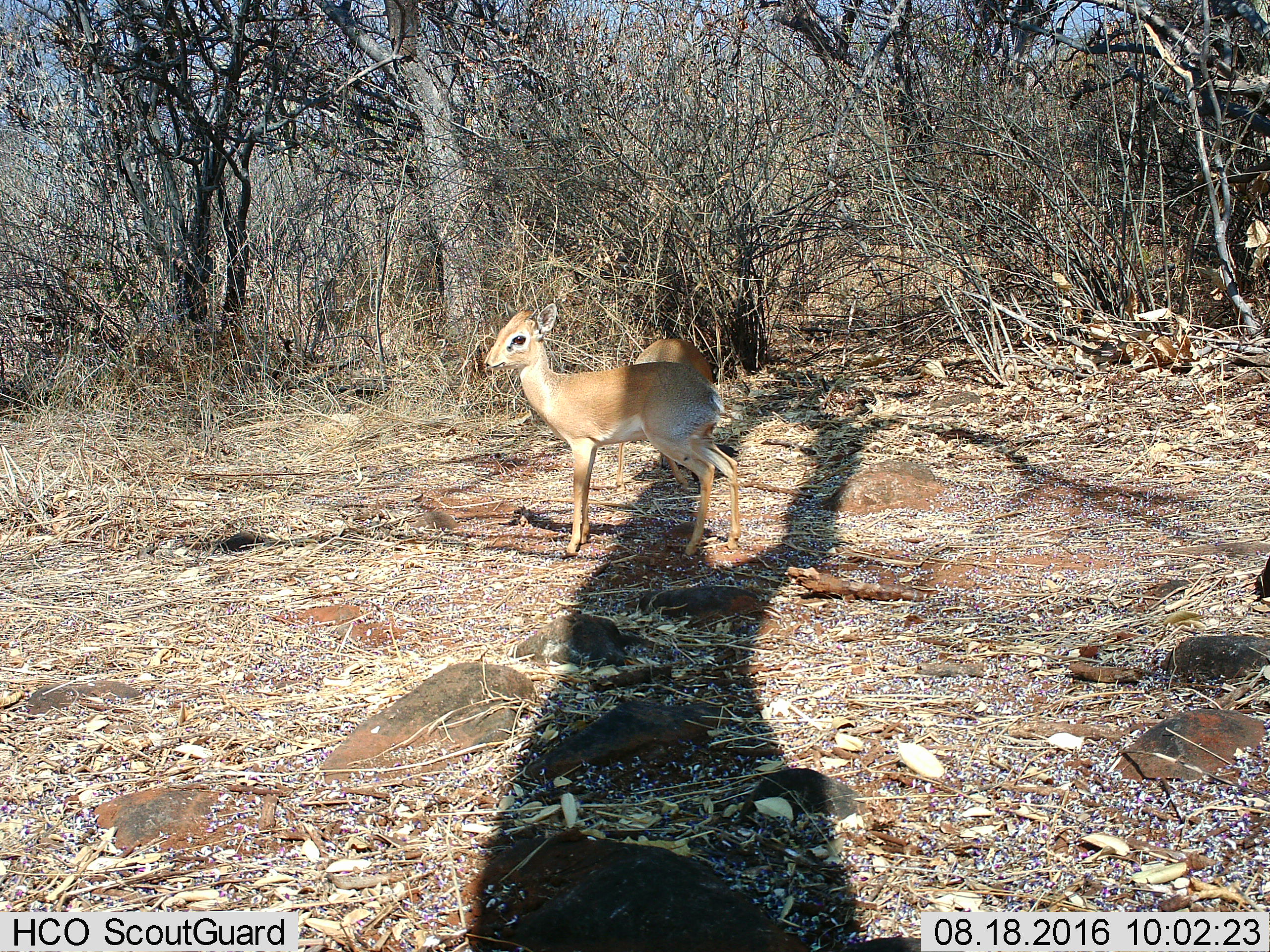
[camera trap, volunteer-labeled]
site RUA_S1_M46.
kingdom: Animalia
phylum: Chordata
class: Mammalia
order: Artiodactyla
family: Bovidae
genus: Madoqua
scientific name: Madoqua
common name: dik-dik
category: dikdik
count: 2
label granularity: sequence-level